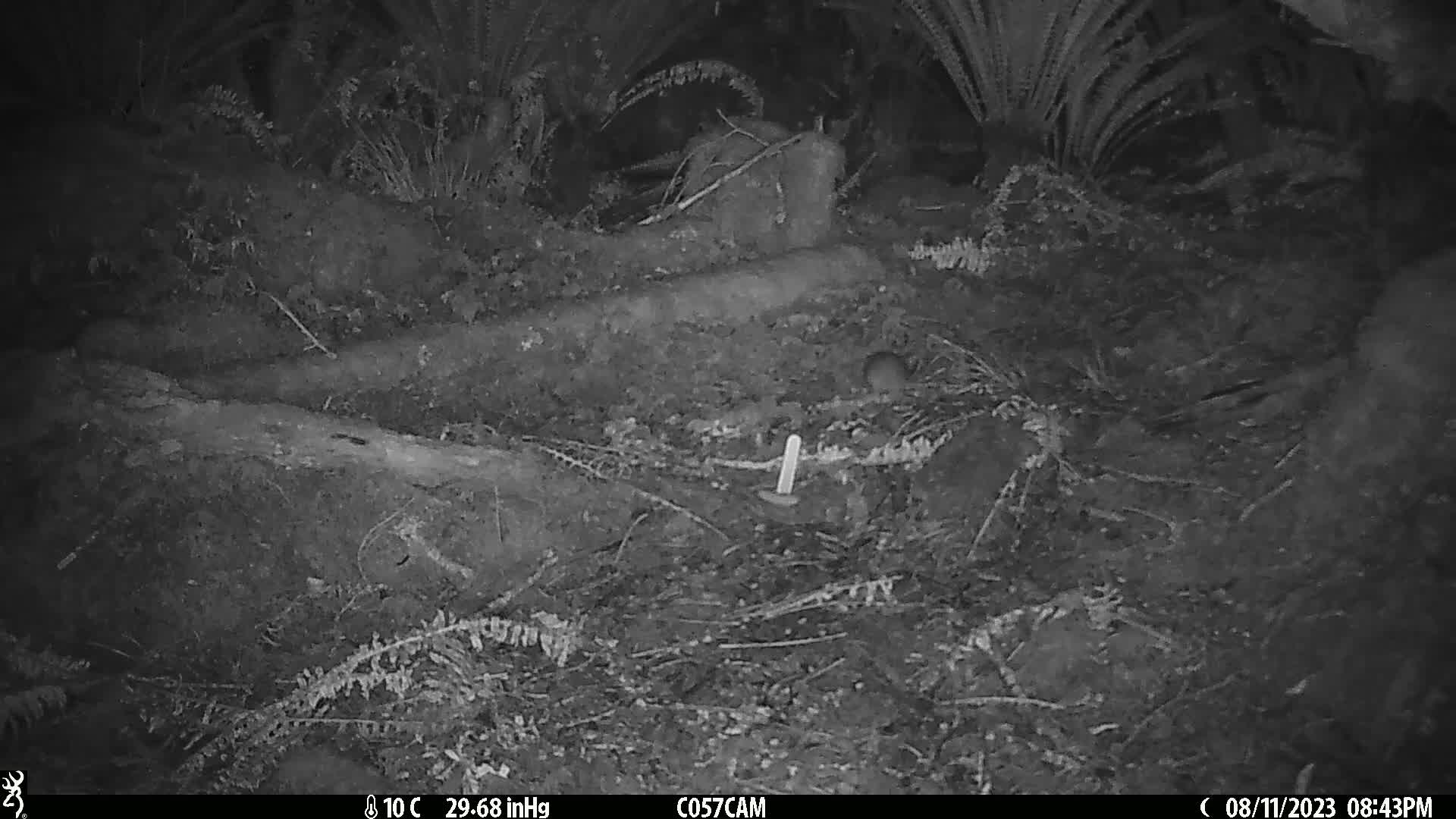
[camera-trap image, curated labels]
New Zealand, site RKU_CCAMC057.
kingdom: Animalia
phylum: Chordata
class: Mammalia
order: Rodentia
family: Muridae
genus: Rattus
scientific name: Rattus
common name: rat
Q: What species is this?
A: Rat (Rattus).